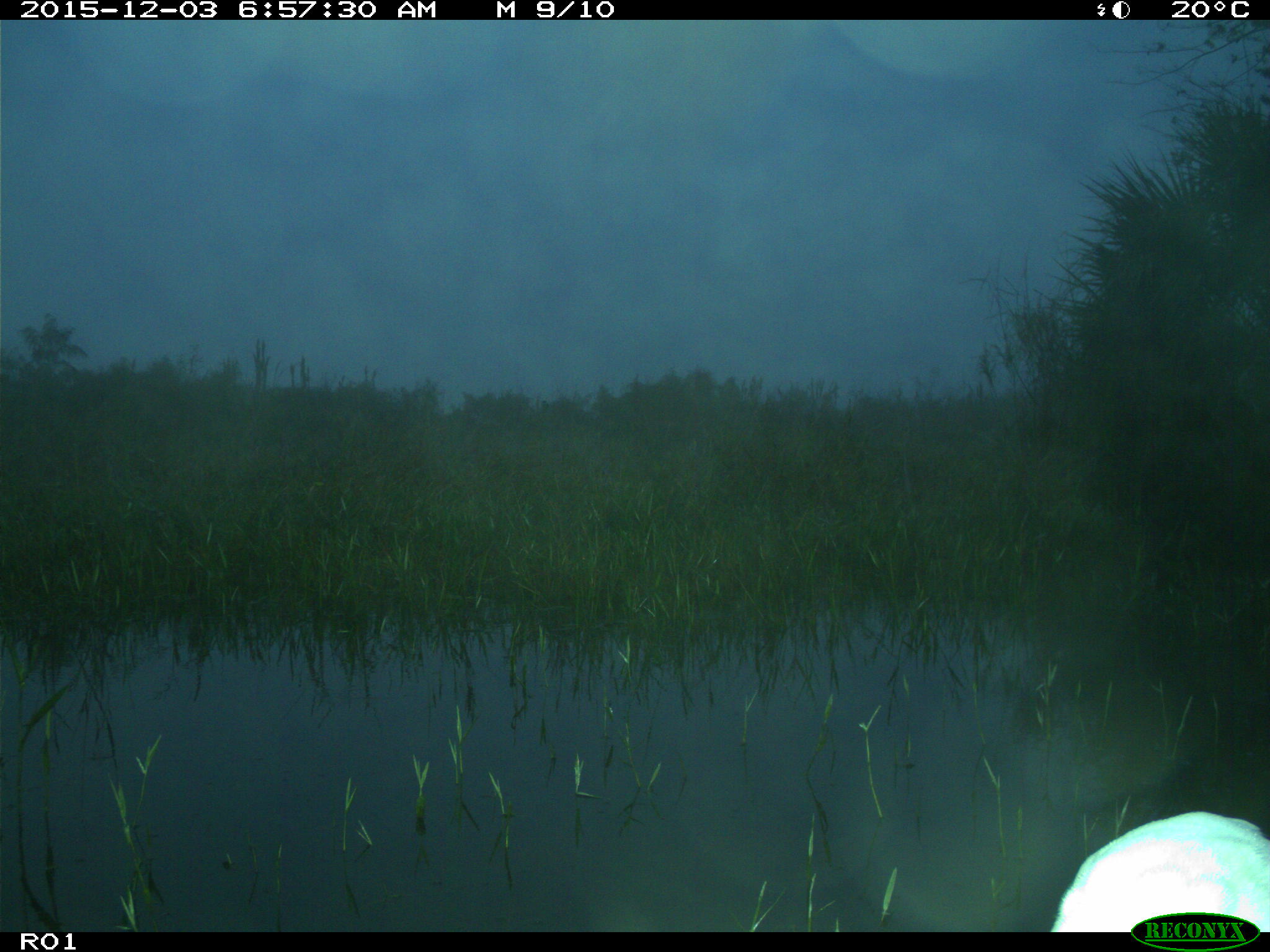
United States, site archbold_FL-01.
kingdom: Animalia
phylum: Chordata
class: Aves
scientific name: Aves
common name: birds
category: unidentified bird